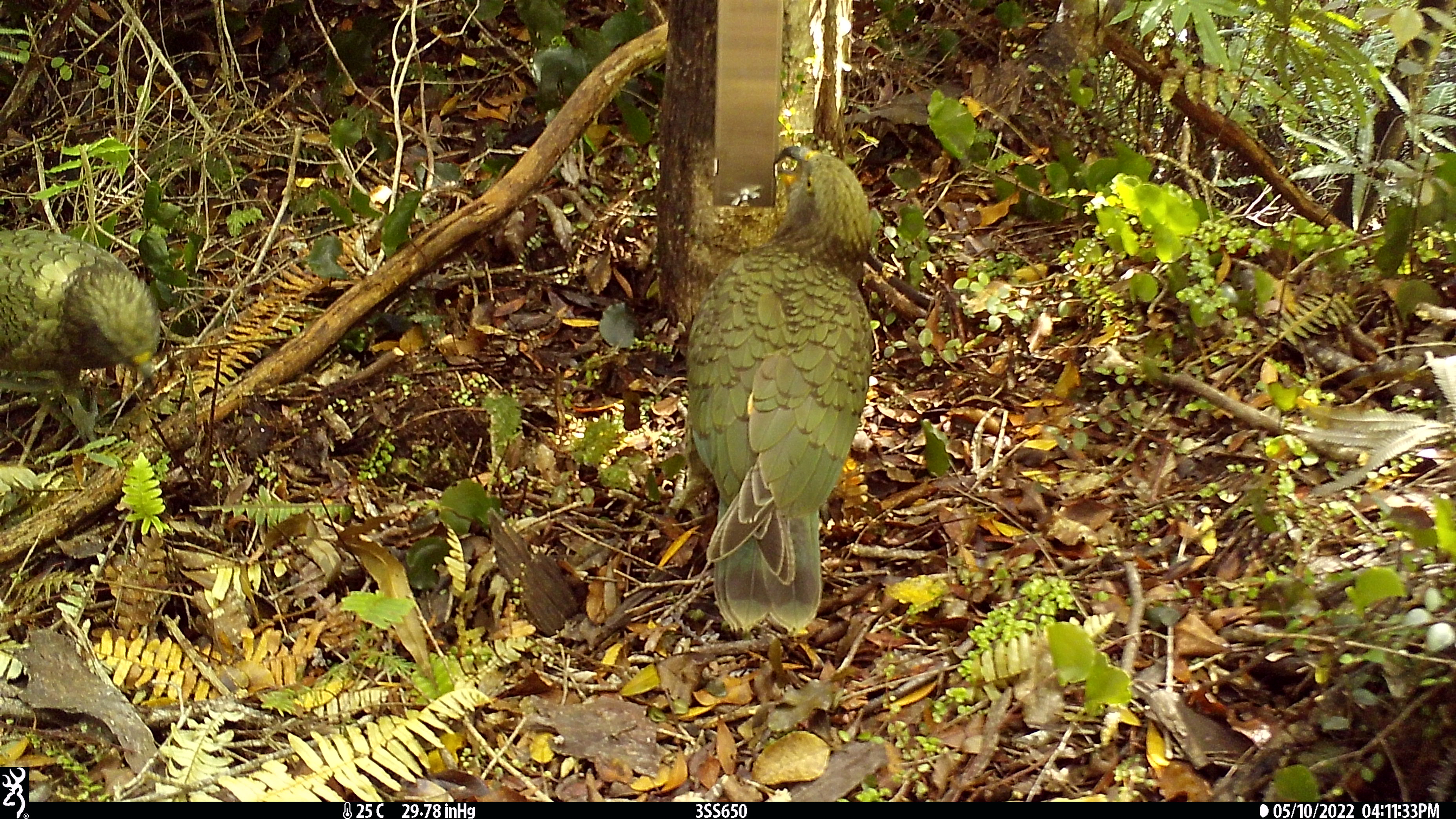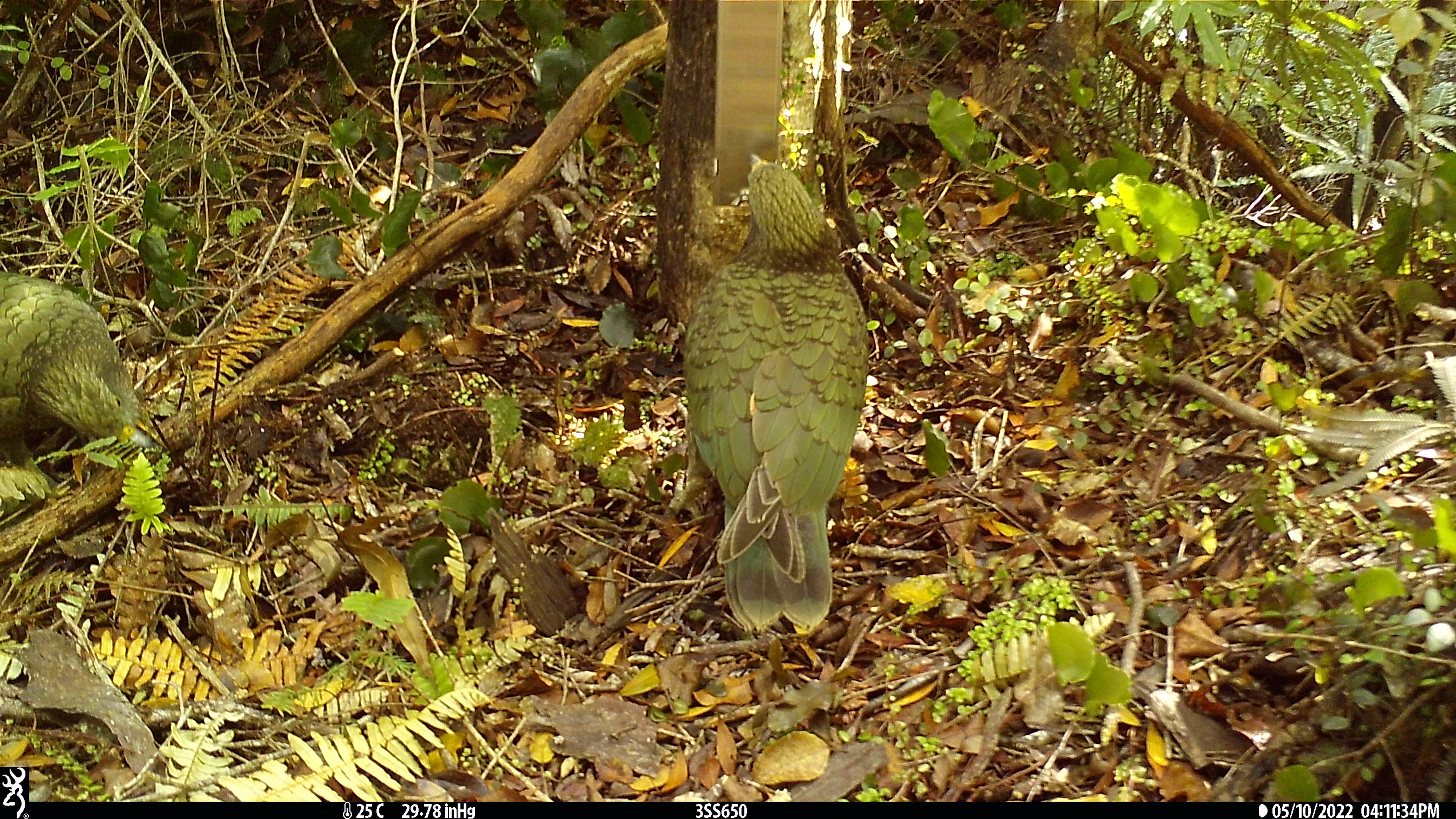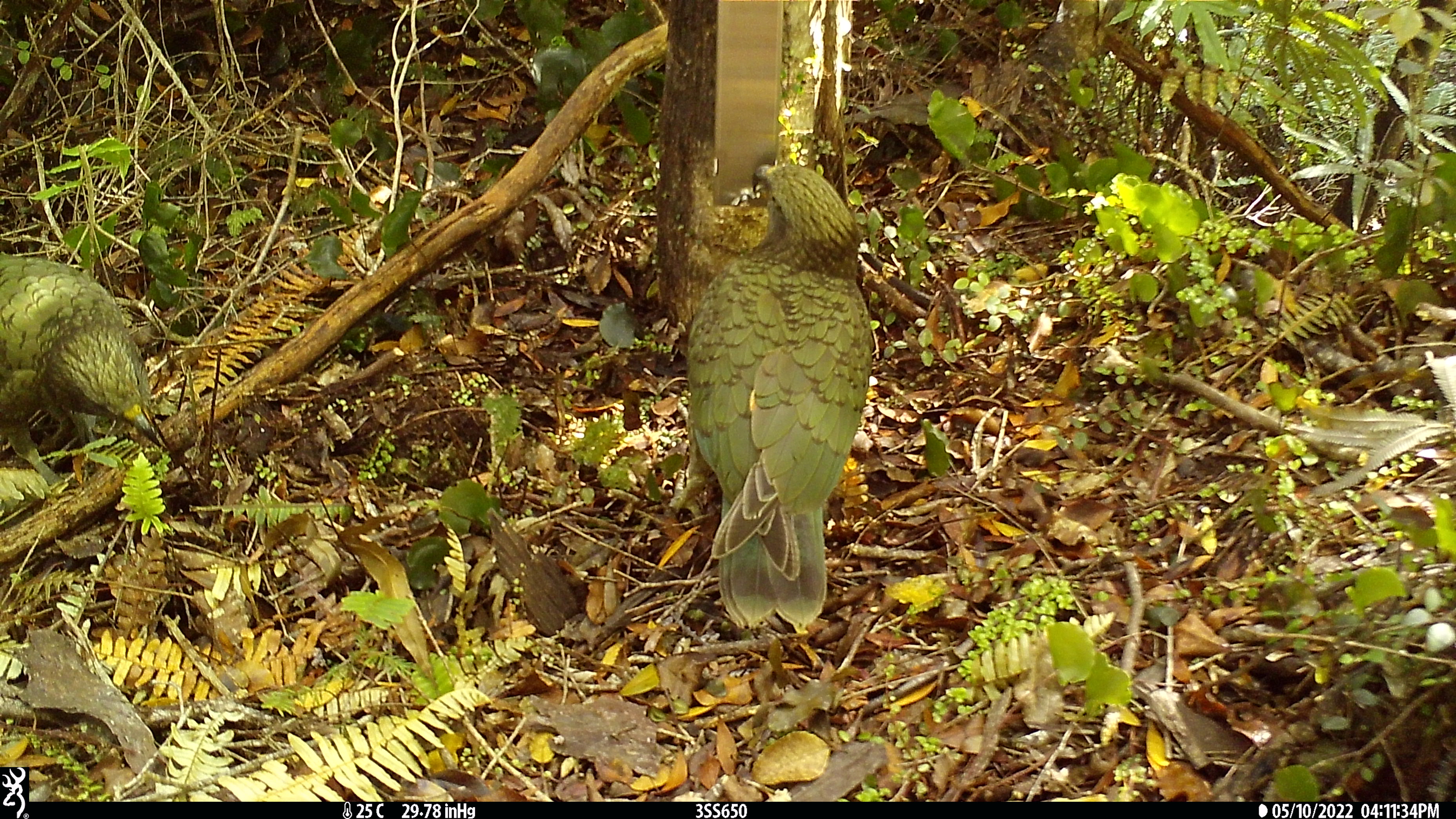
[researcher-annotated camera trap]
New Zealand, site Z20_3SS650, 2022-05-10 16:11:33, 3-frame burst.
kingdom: Animalia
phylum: Chordata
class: Aves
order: Psittaciformes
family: Strigopidae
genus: Nestor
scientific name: Nestor notabilis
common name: kea